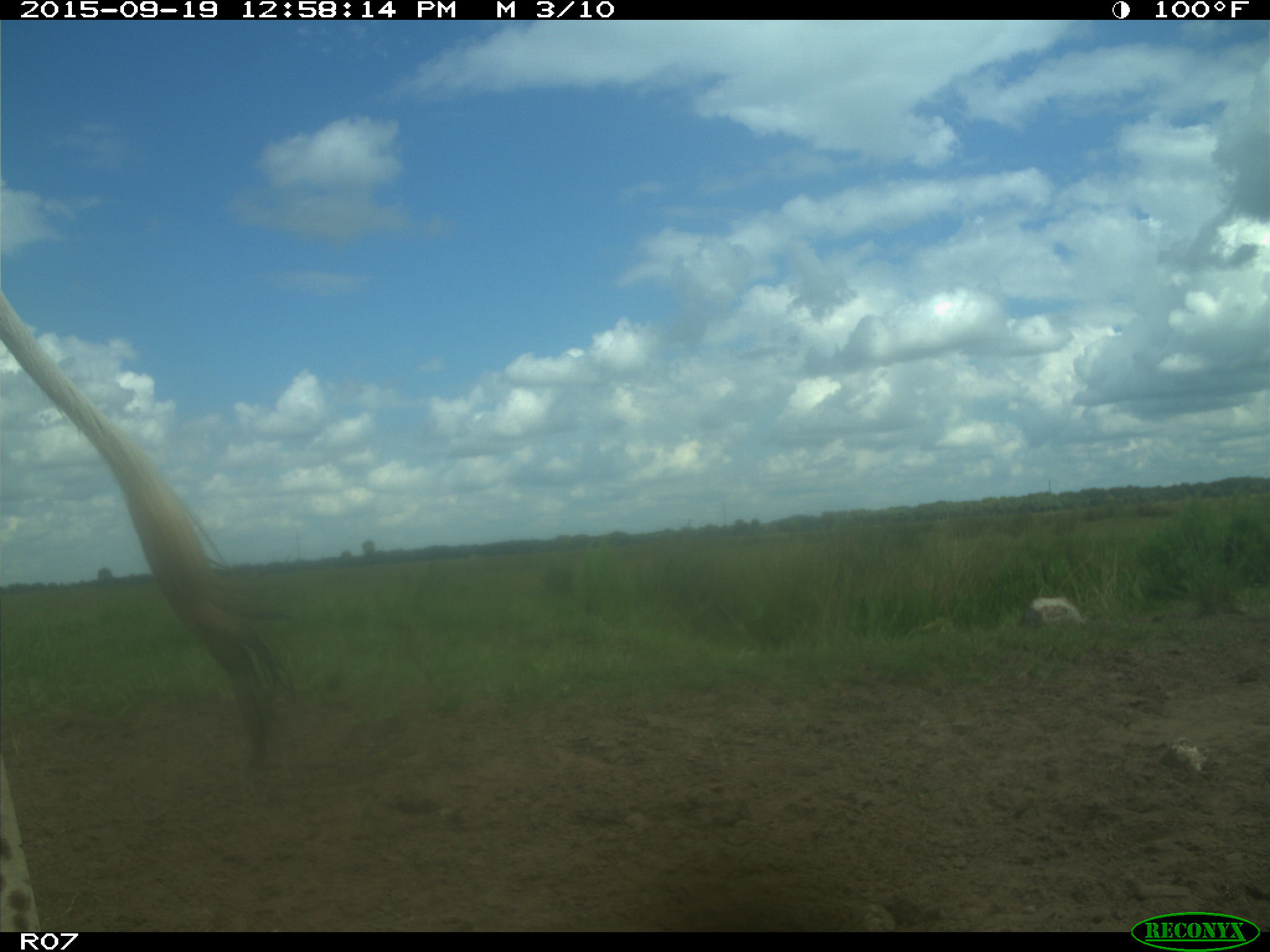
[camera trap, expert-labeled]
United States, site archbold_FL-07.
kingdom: Animalia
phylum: Chordata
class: Mammalia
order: Artiodactyla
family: Bovidae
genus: Bos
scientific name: Bos taurus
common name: domestic cow